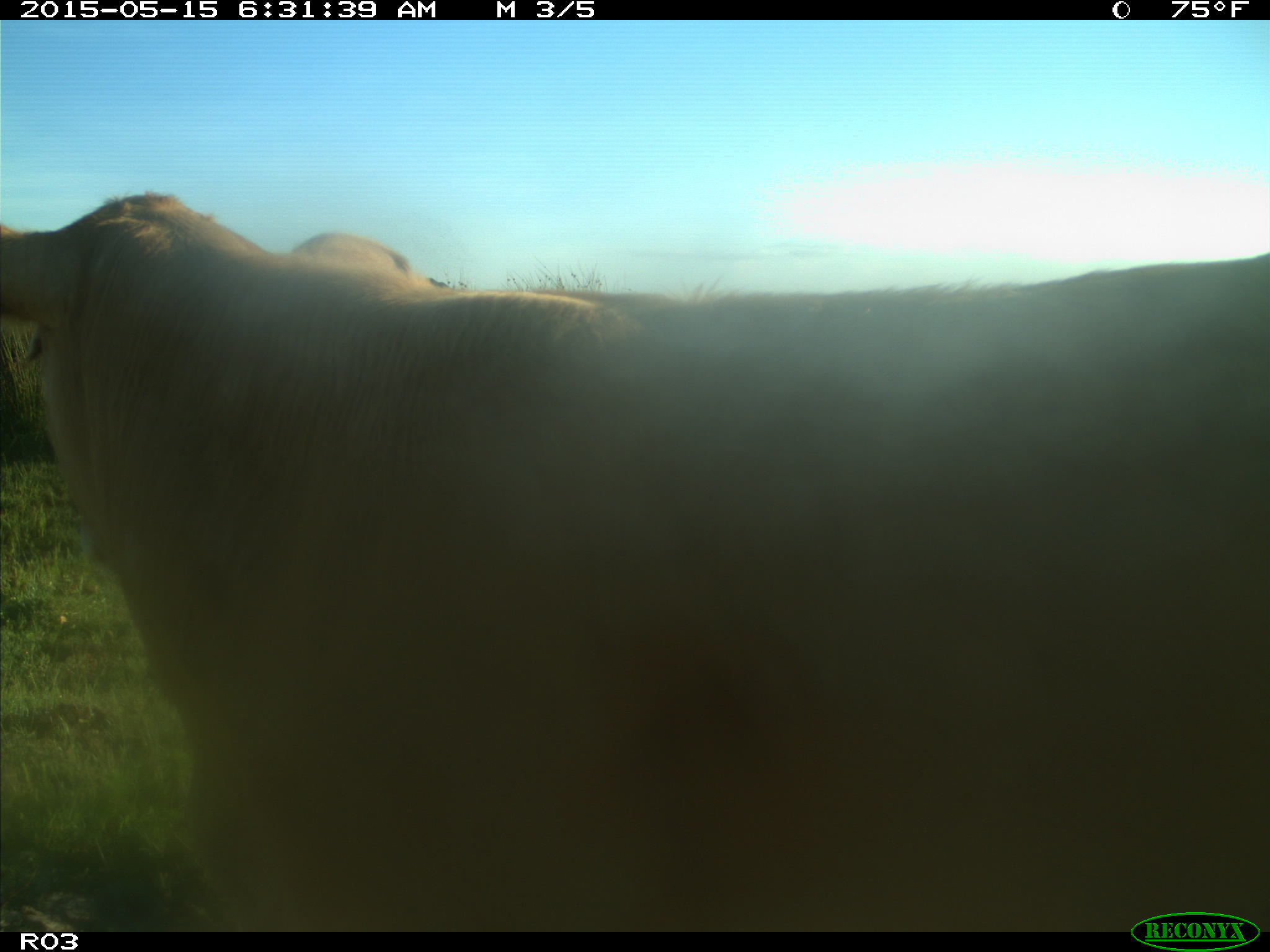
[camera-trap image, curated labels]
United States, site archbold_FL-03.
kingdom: Animalia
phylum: Chordata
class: Mammalia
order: Artiodactyla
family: Bovidae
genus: Bos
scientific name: Bos taurus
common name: domestic cow